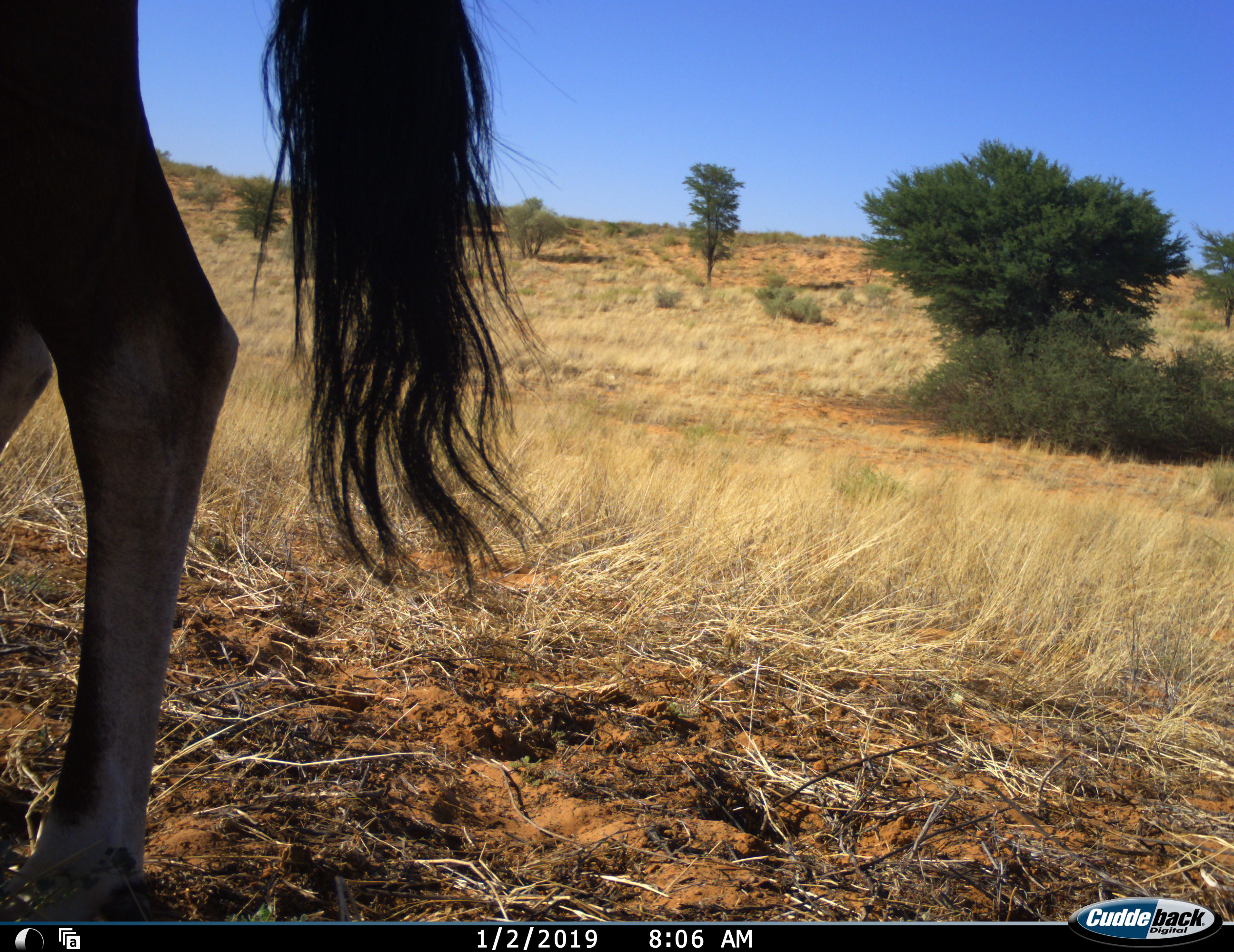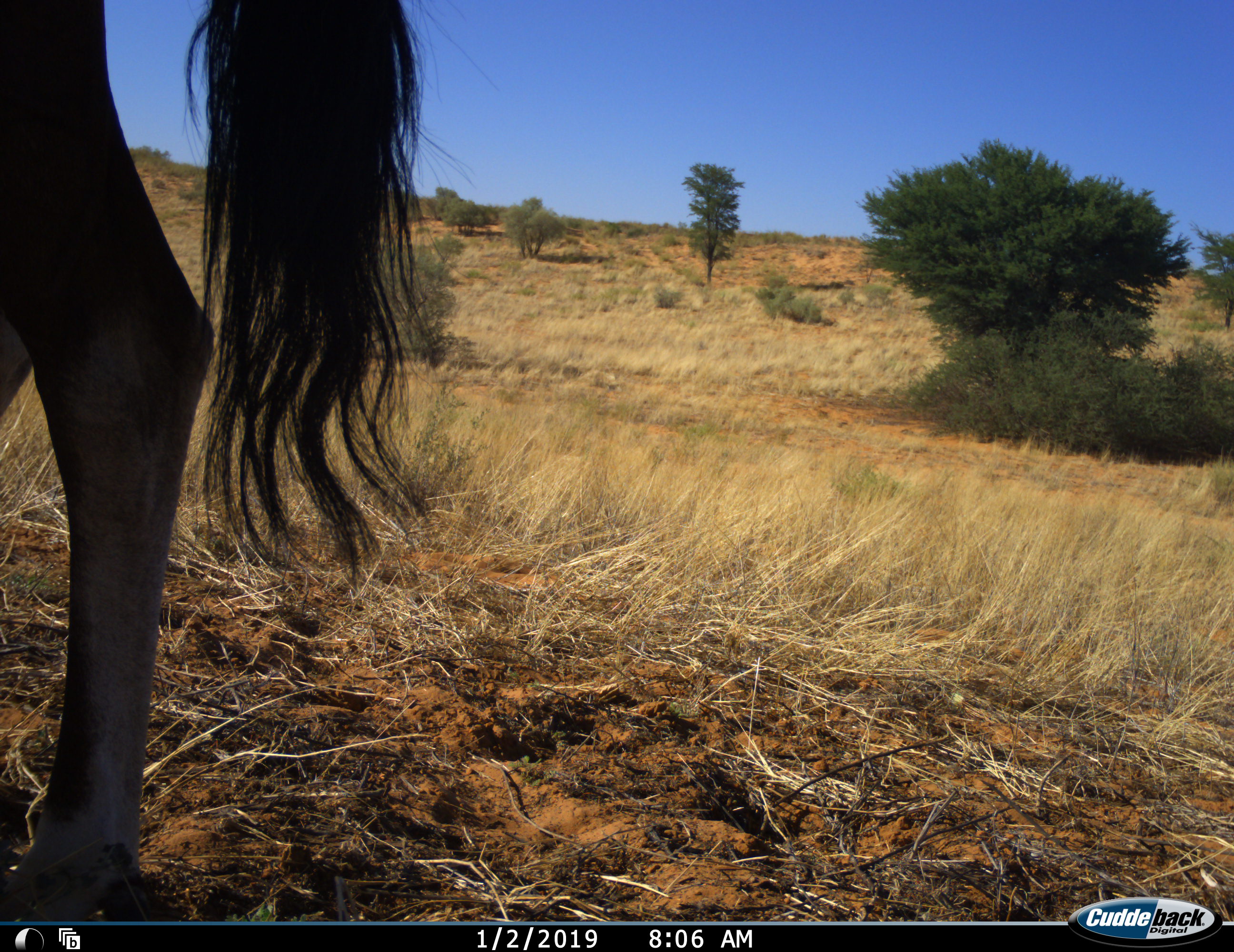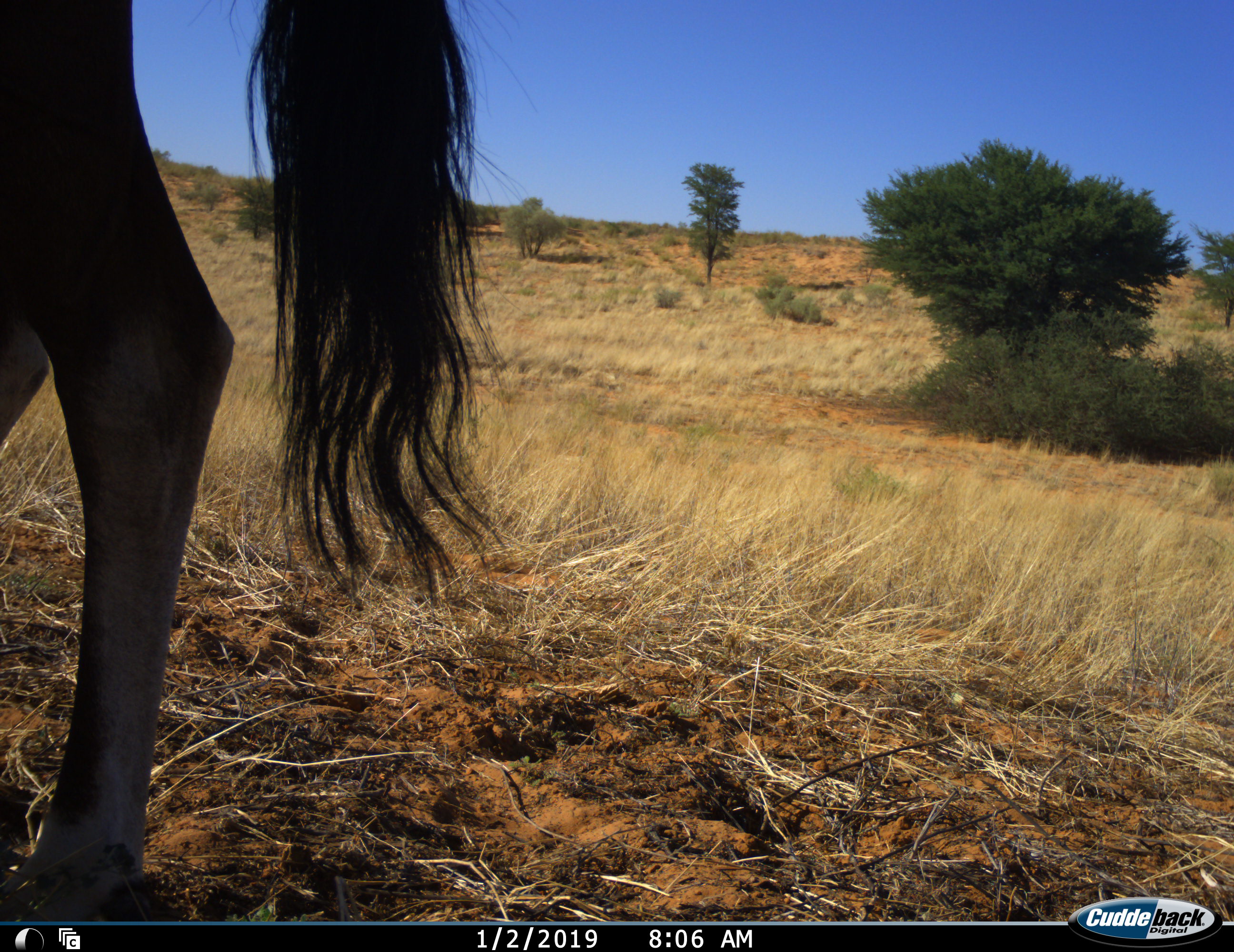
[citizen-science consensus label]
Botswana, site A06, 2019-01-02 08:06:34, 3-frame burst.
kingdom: Animalia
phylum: Chordata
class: Mammalia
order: Artiodactyla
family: Bovidae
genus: Oryx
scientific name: Oryx gazella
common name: gemsbok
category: gemsbokoryx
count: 1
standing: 100%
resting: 0%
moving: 0%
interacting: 0%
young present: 0%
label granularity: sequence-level